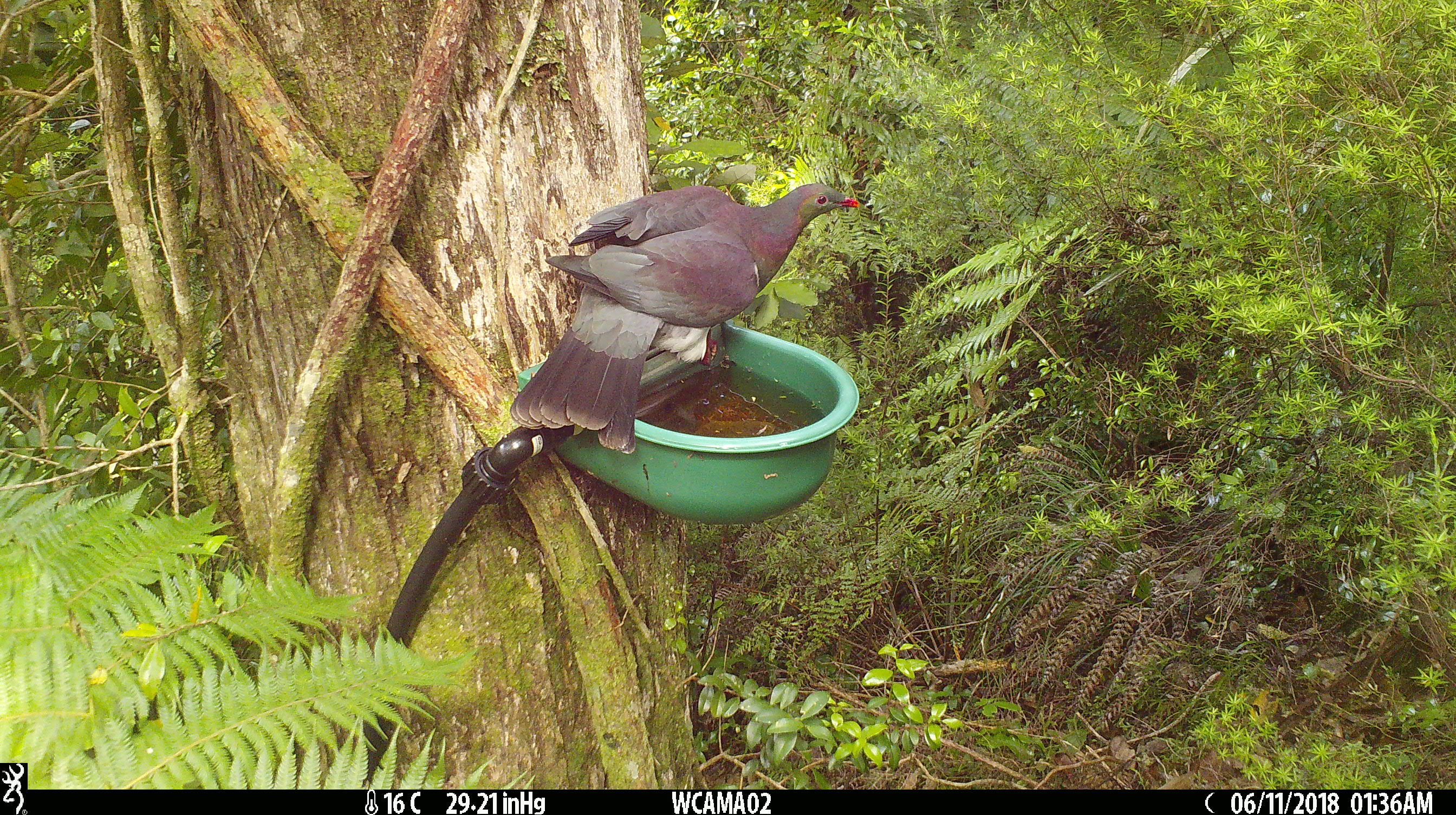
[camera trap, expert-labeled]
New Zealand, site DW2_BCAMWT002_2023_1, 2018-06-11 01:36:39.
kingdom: Animalia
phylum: Chordata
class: Aves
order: Columbiformes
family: Columbidae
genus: Hemiphaga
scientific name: Hemiphaga novaeseelandiae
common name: new zealand pigeon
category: kereru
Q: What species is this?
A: Kereru (new zealand pigeon) (Hemiphaga novaeseelandiae).